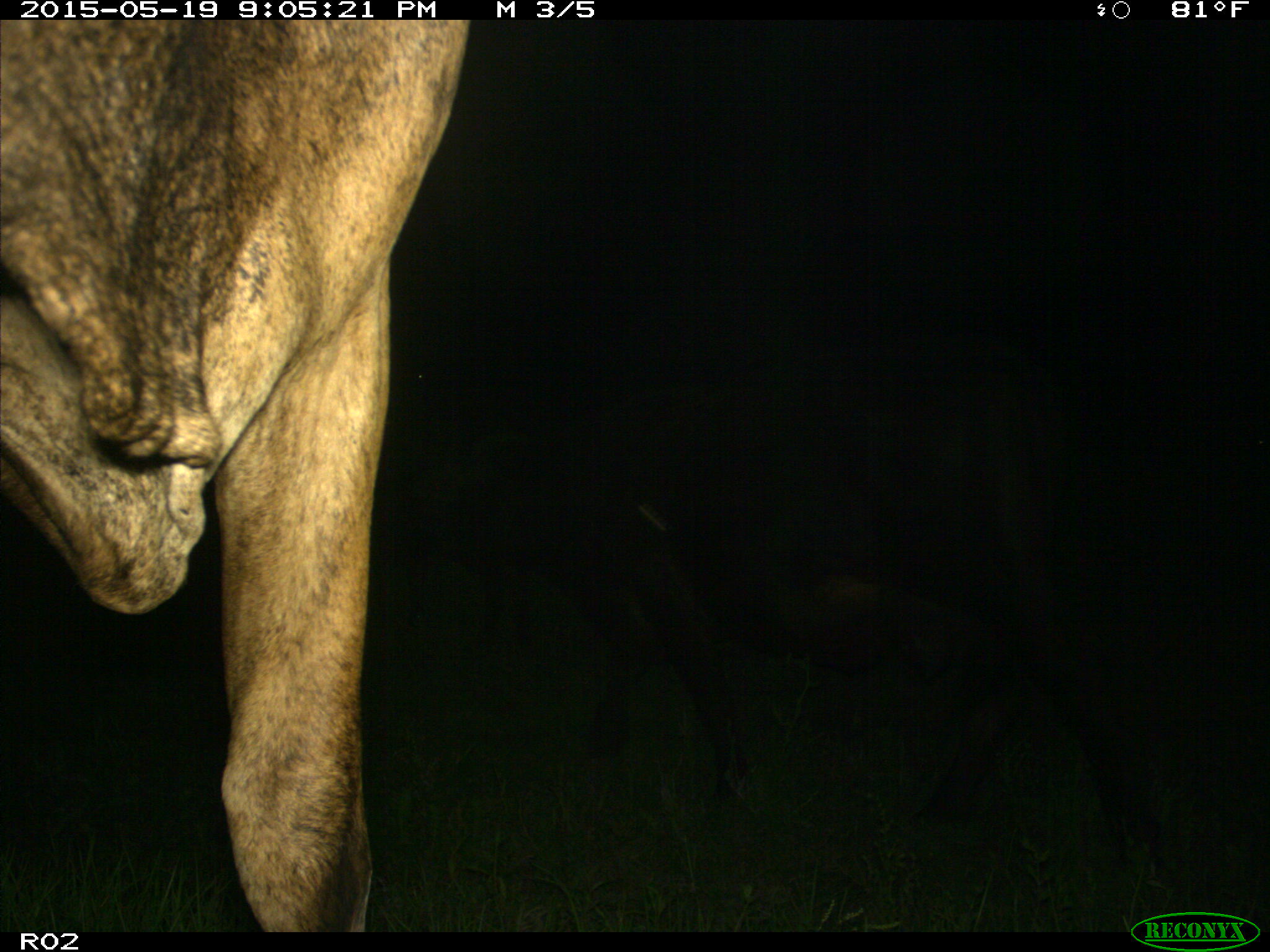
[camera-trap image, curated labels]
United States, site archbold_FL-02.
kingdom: Animalia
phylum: Chordata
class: Mammalia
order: Artiodactyla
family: Bovidae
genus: Bos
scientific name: Bos taurus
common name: domestic cow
Bos taurus (domestic cow).